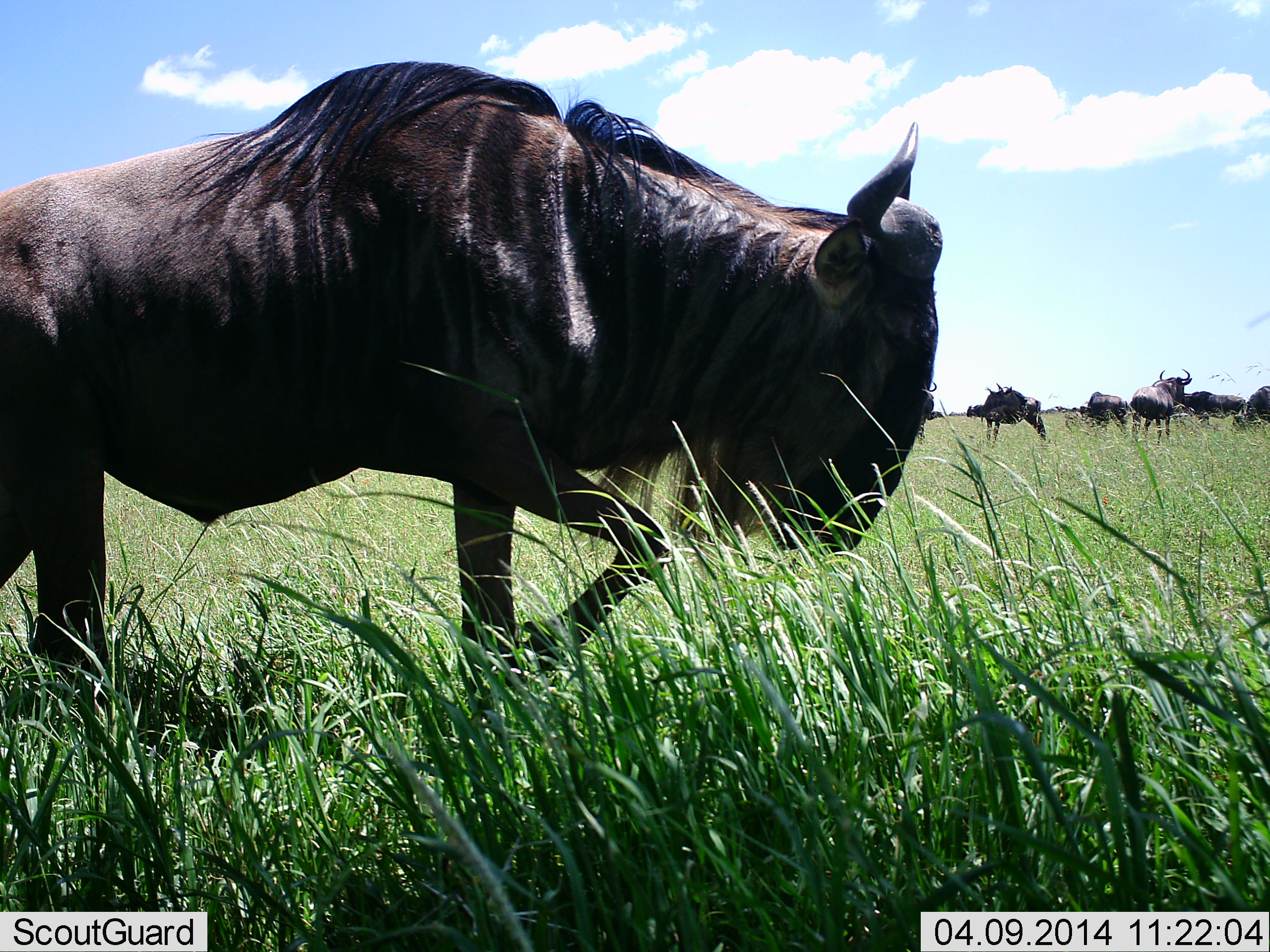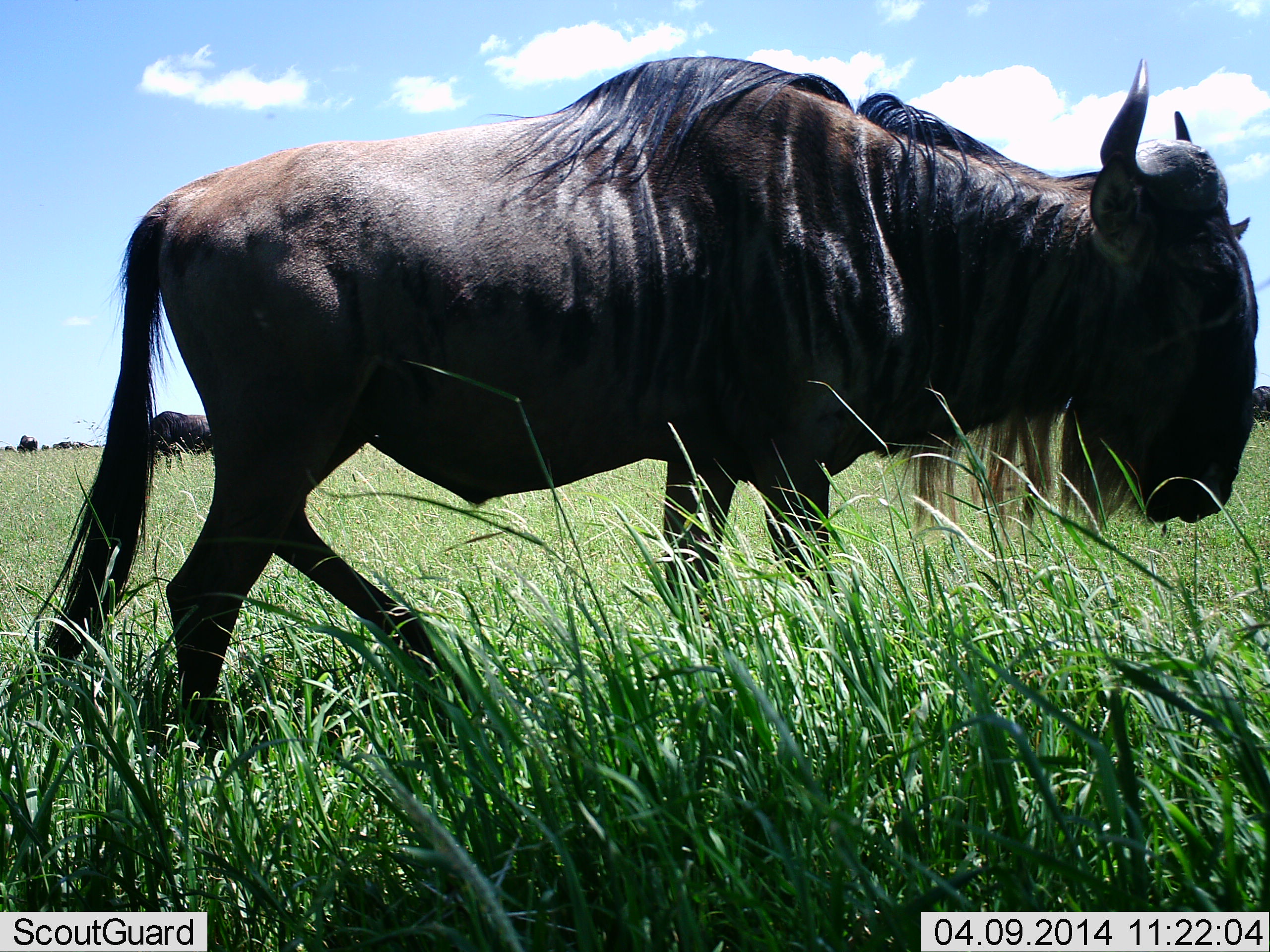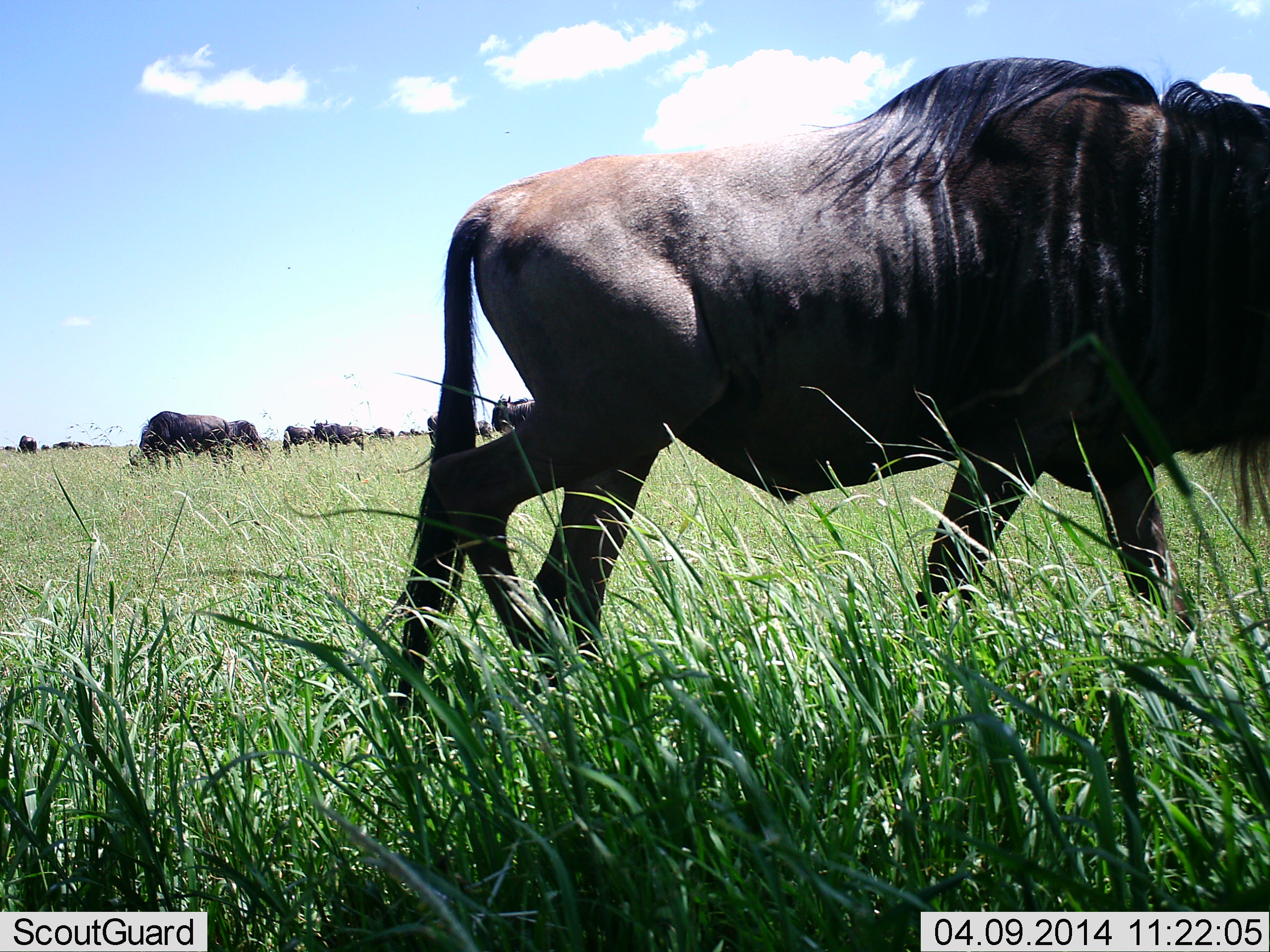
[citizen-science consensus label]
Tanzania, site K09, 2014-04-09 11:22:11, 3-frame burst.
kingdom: Animalia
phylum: Chordata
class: Mammalia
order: Artiodactyla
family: Bovidae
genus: Connochaetes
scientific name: Connochaetes taurinus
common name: blue wildebeest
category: wildebeest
Wildebeest (blue wildebeest) (Connochaetes taurinus), count 11-50. Behavior (volunteer vote fractions): standing 50%, resting 0%, moving 80%, interacting 0%. Young present (vote fraction): 0%. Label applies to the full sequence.